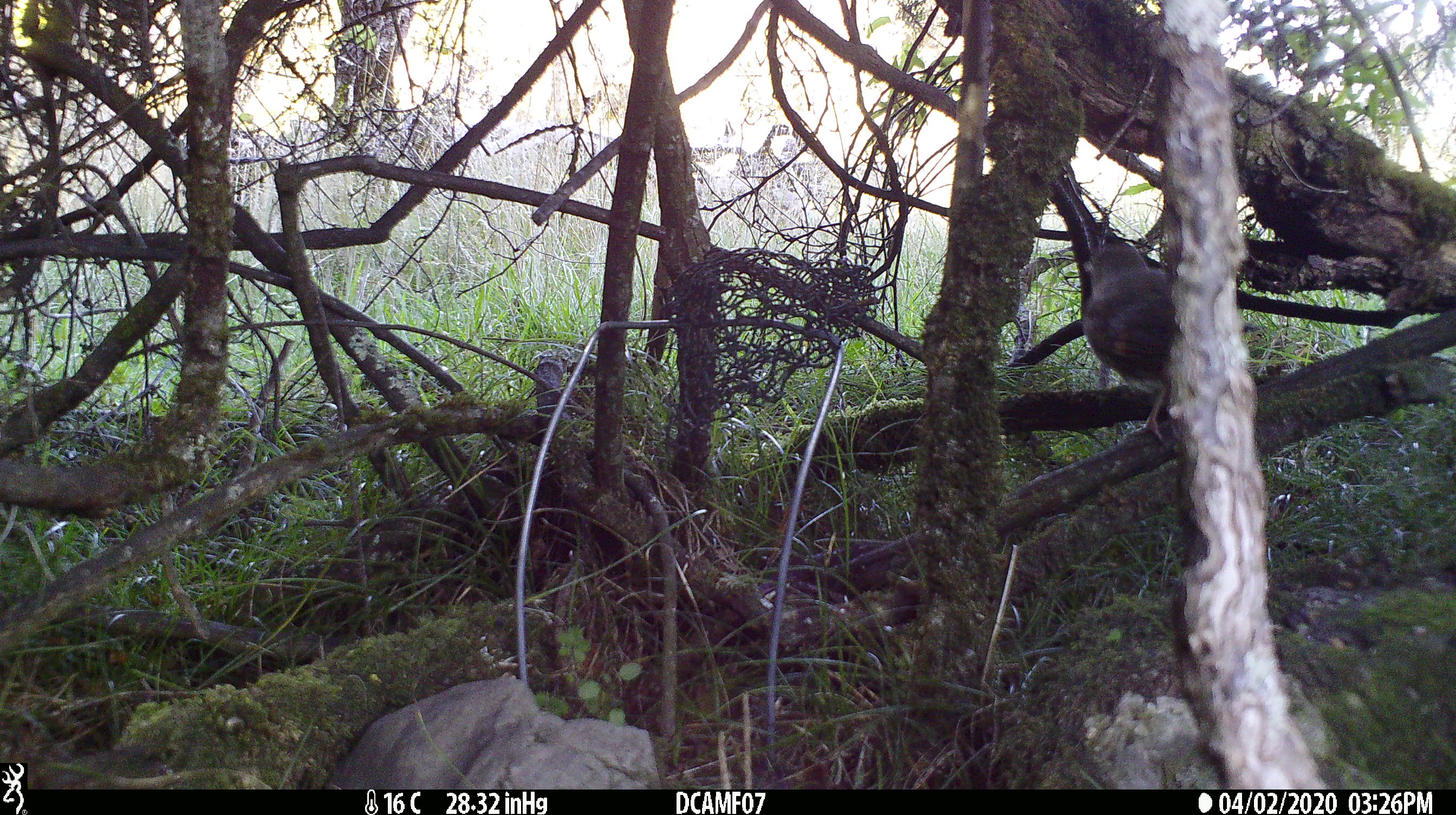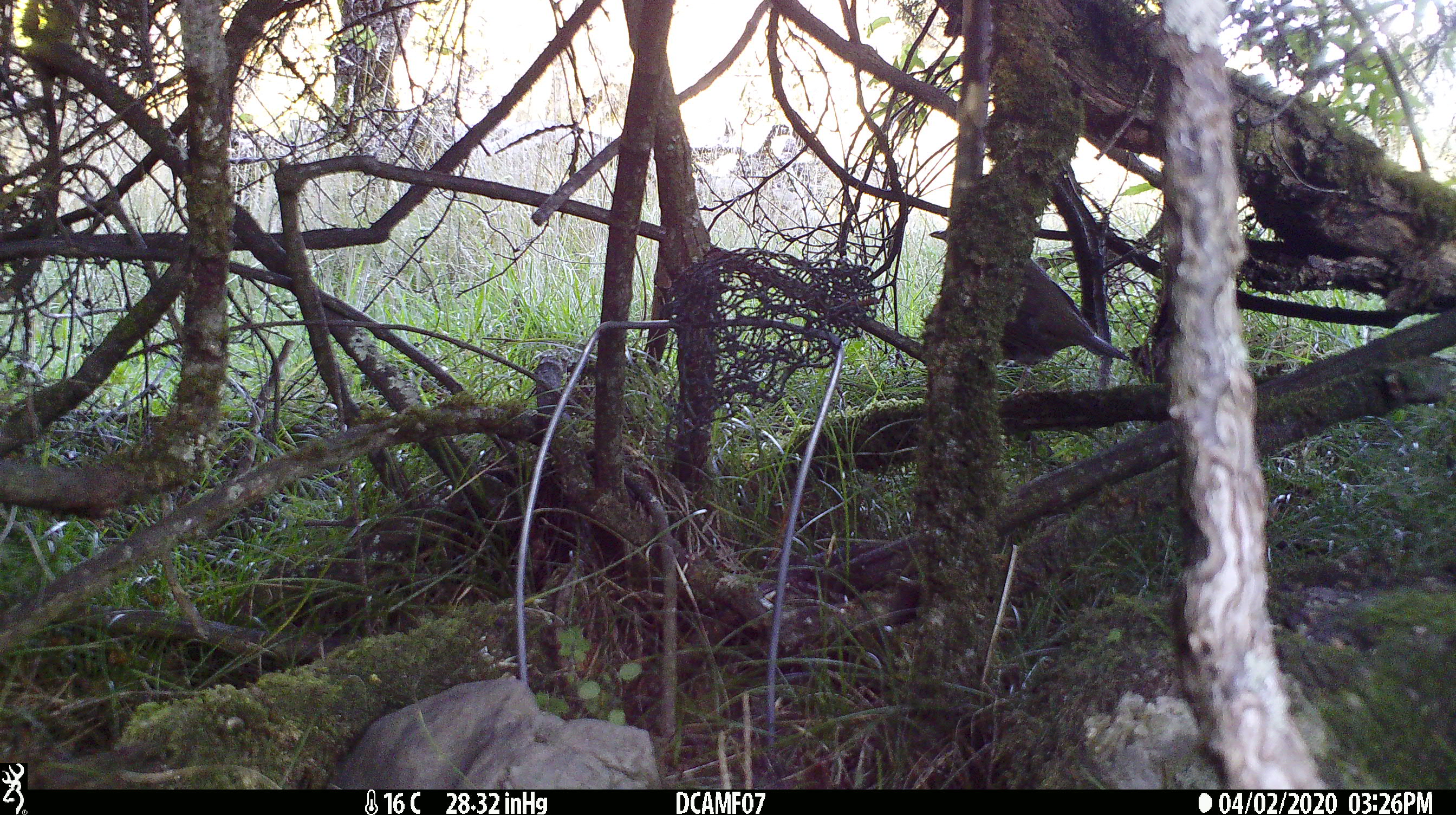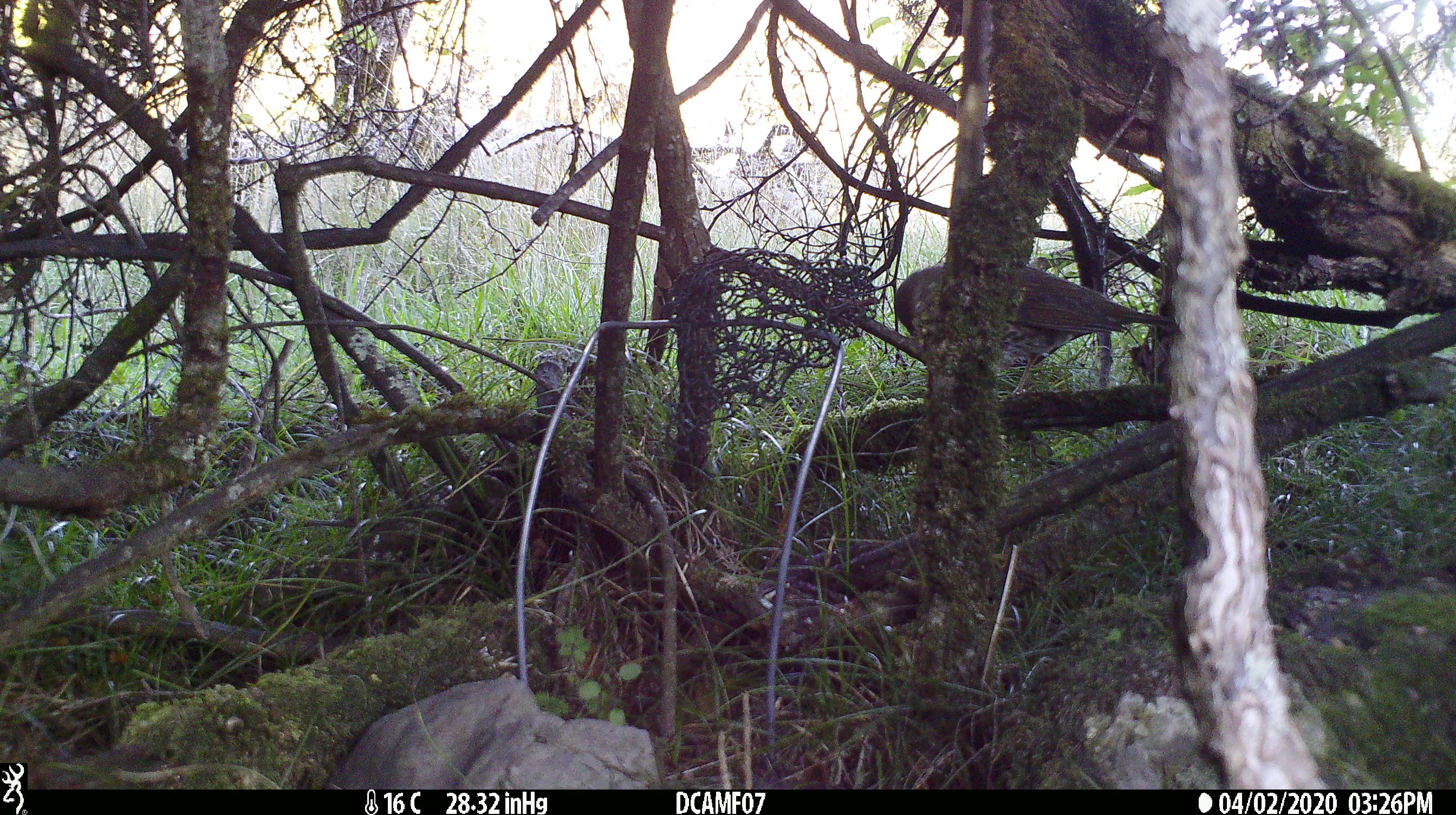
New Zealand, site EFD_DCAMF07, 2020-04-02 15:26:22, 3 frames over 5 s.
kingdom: Animalia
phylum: Chordata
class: Aves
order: Passeriformes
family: Turdidae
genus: Turdus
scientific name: Turdus merula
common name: eurasian blackbird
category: blackbird